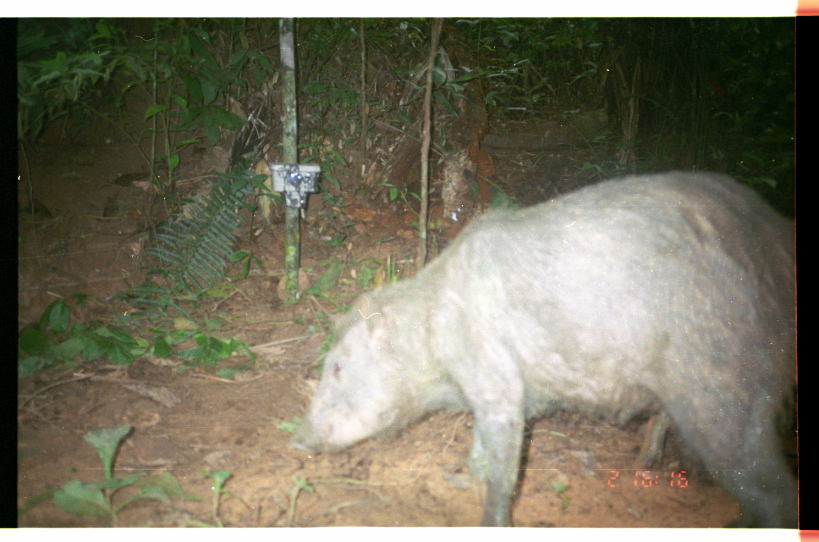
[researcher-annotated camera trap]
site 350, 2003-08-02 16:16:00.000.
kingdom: Animalia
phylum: Chordata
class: Mammalia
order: Artiodactyla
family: Tayassuidae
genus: Tayassu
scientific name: Tayassu pecari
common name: white-lipped peccary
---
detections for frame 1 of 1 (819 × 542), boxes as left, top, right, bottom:
tayassu pecari: 284, 167, 797, 527; 605, 383, 716, 485